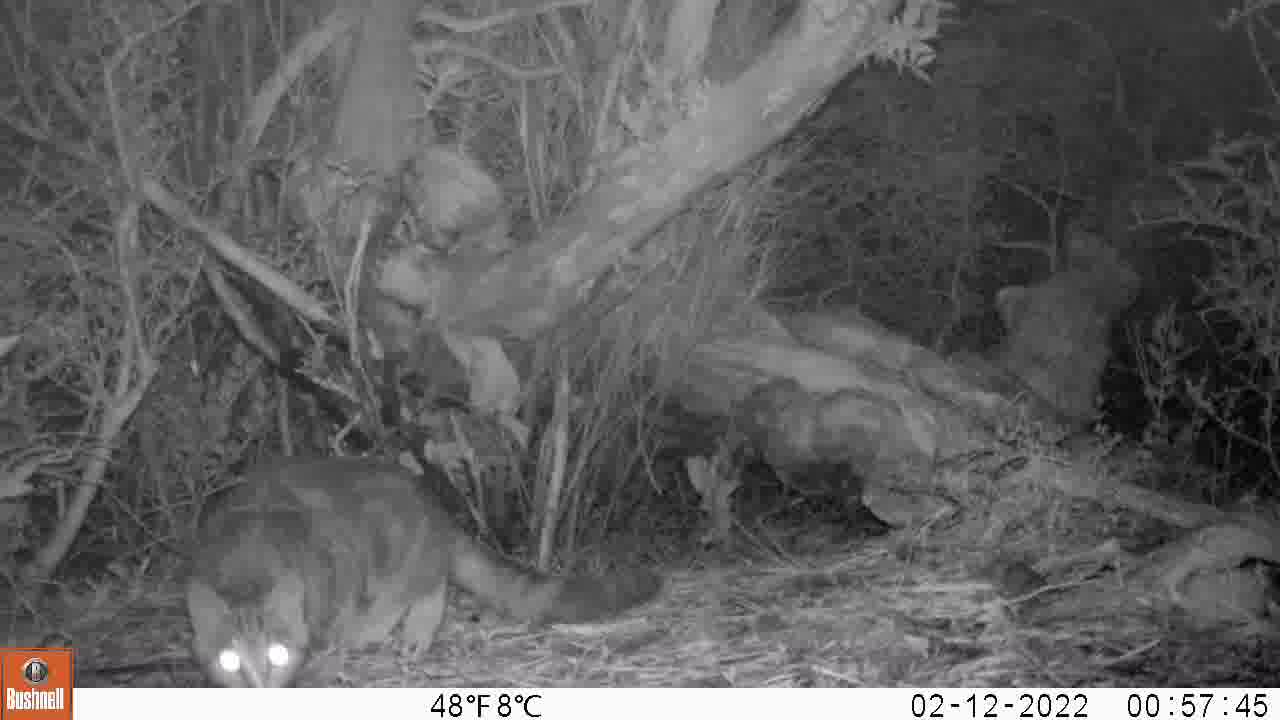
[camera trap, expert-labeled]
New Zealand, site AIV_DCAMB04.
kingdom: Animalia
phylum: Chordata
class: Mammalia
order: Carnivora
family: Felidae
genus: Felis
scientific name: Felis catus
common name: domestic cat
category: cat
Cat (domestic cat) (Felis catus).